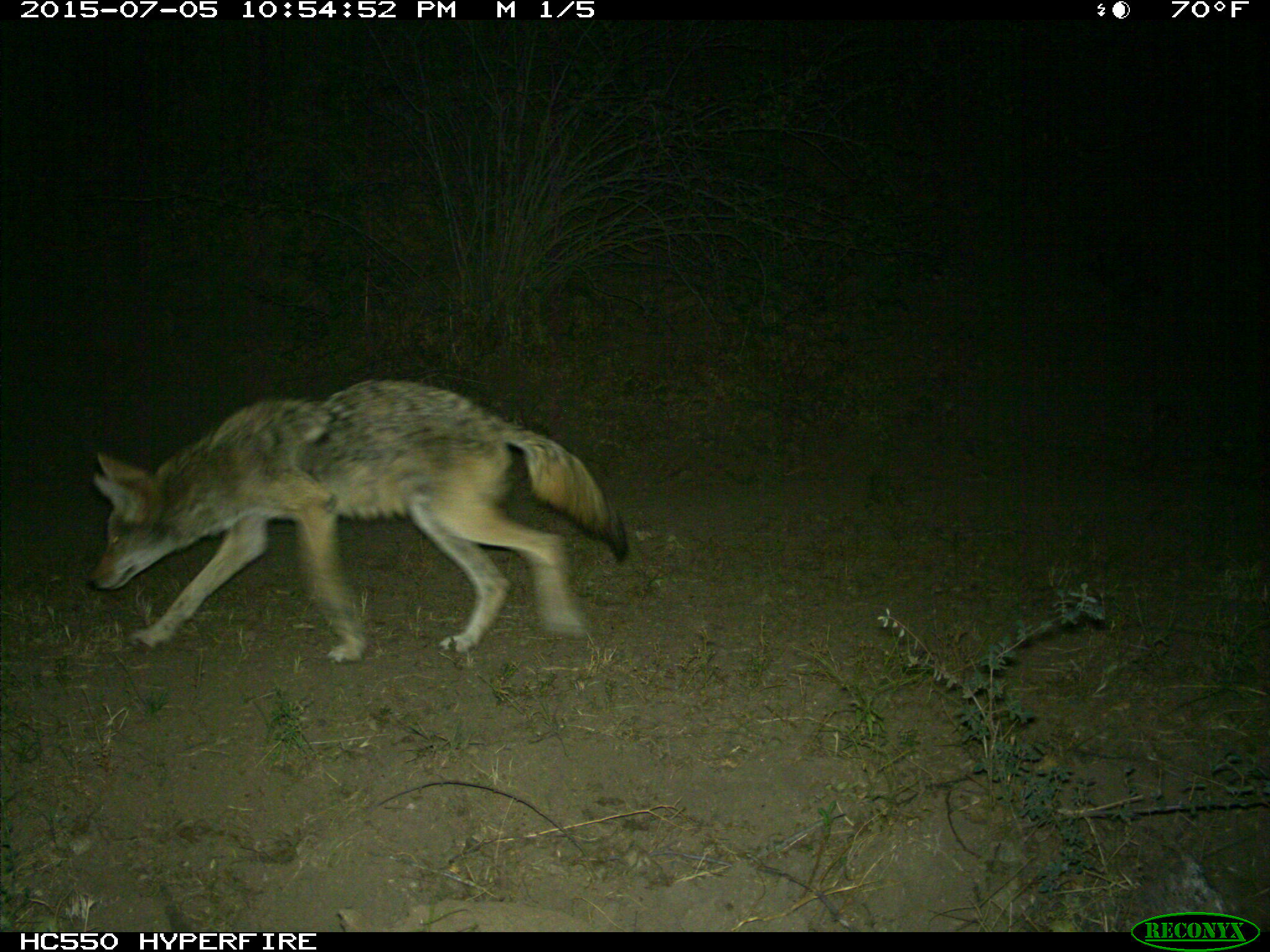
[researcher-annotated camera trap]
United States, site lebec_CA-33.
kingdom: Animalia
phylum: Chordata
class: Mammalia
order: Carnivora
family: Canidae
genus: Canis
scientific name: Canis latrans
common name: coyote